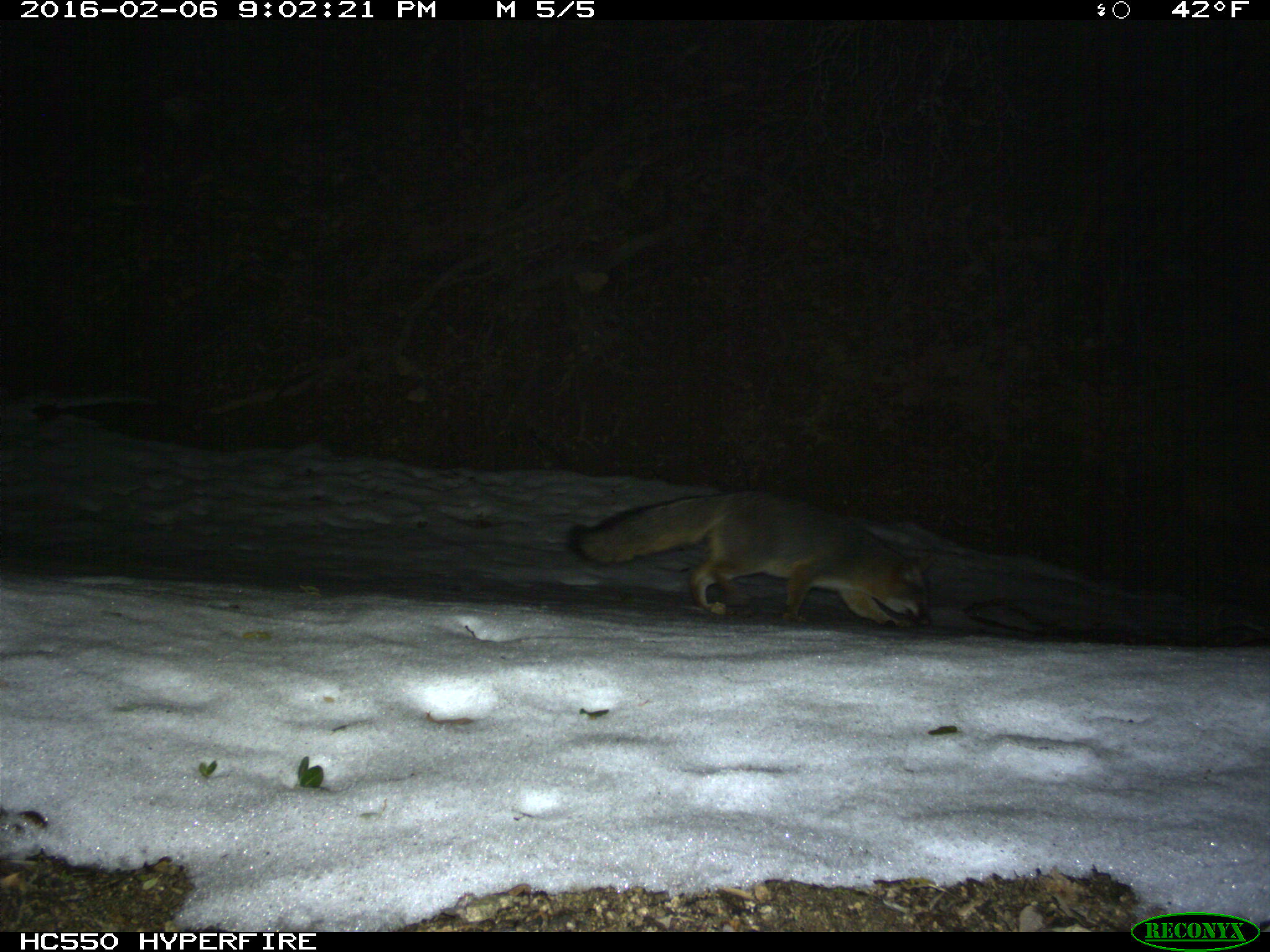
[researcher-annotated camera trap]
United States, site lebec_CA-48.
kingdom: Animalia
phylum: Chordata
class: Mammalia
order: Carnivora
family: Canidae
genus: Urocyon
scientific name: Urocyon cinereoargenteus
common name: gray fox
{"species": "Urocyon cinereoargenteus (gray fox)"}